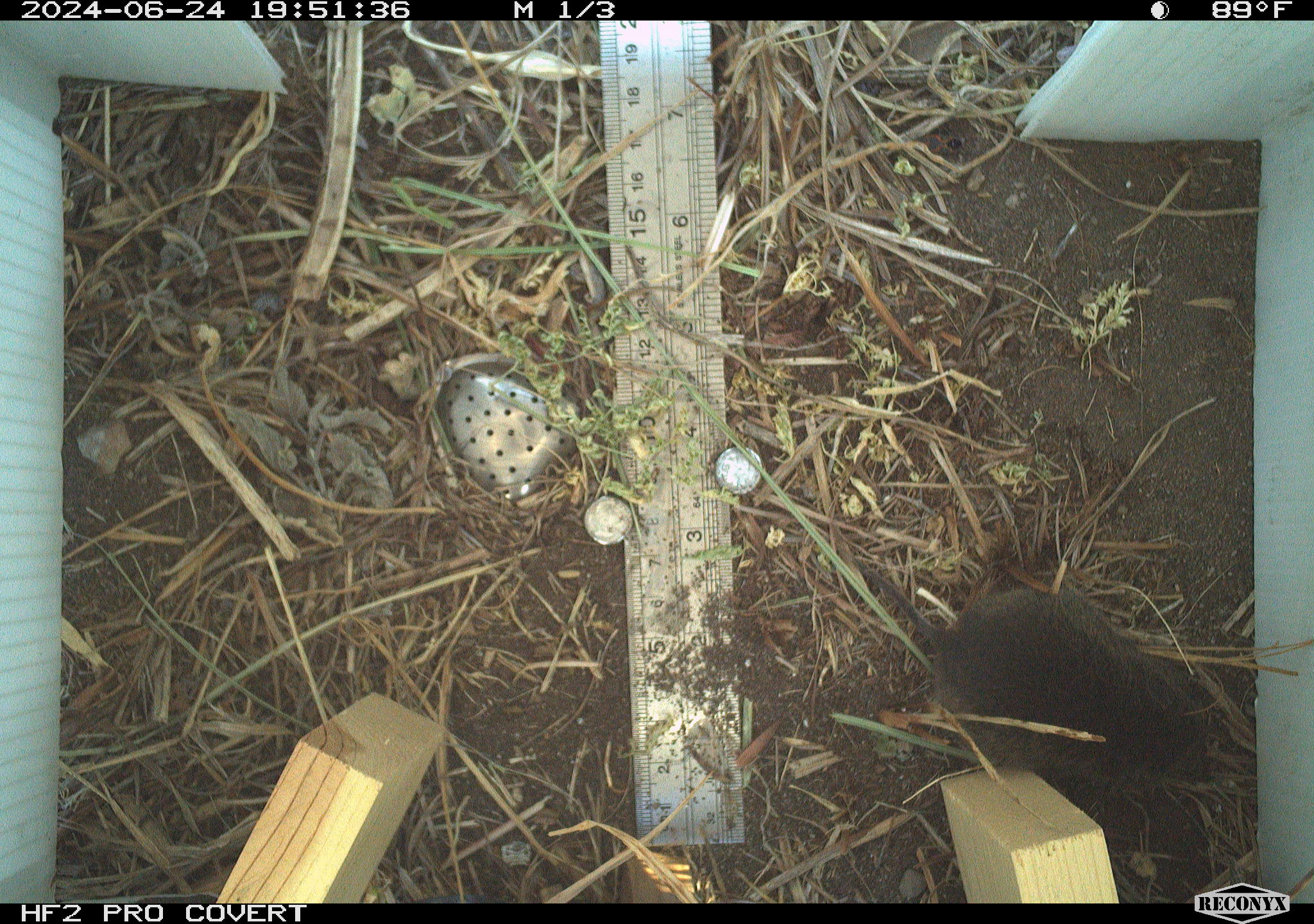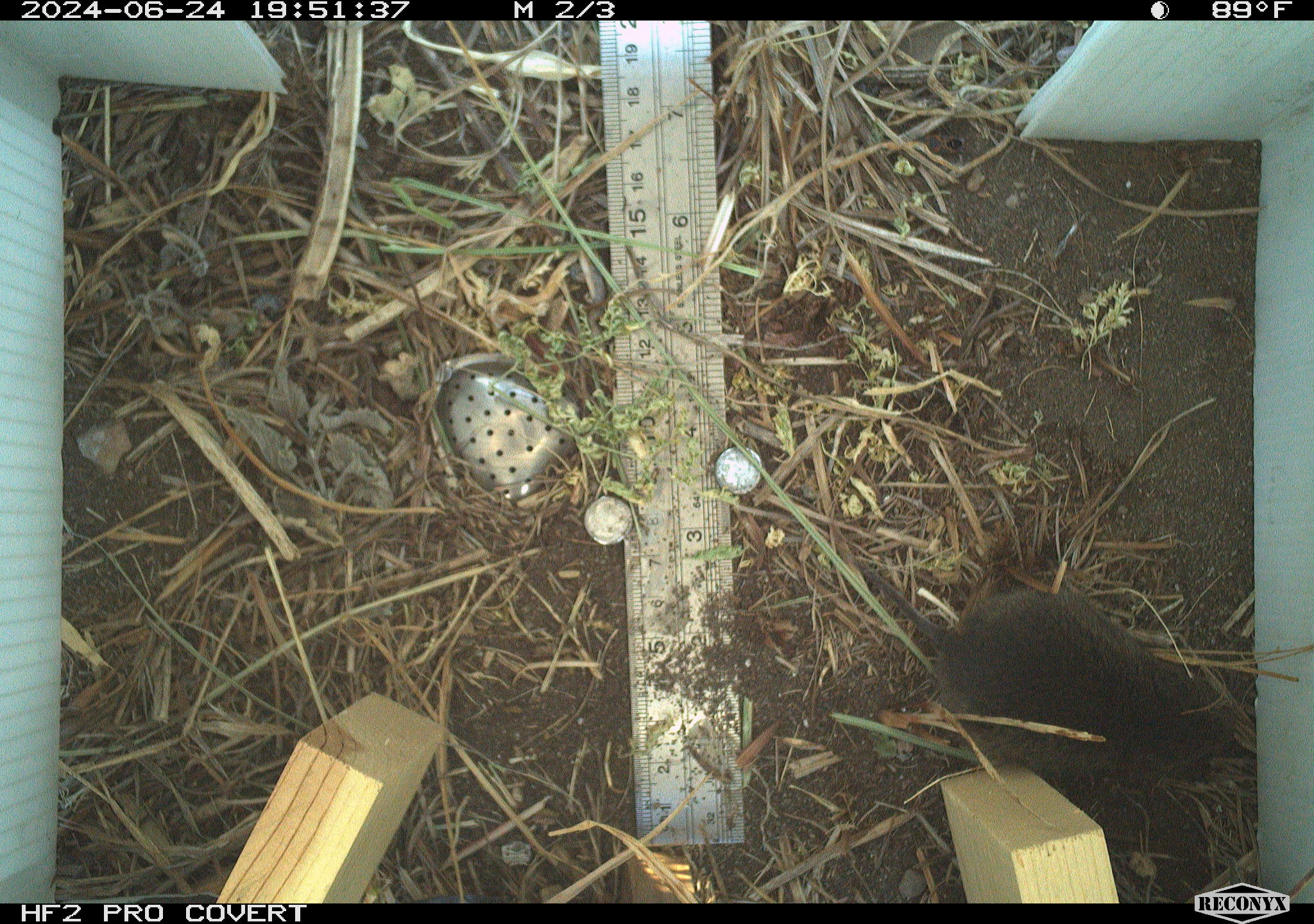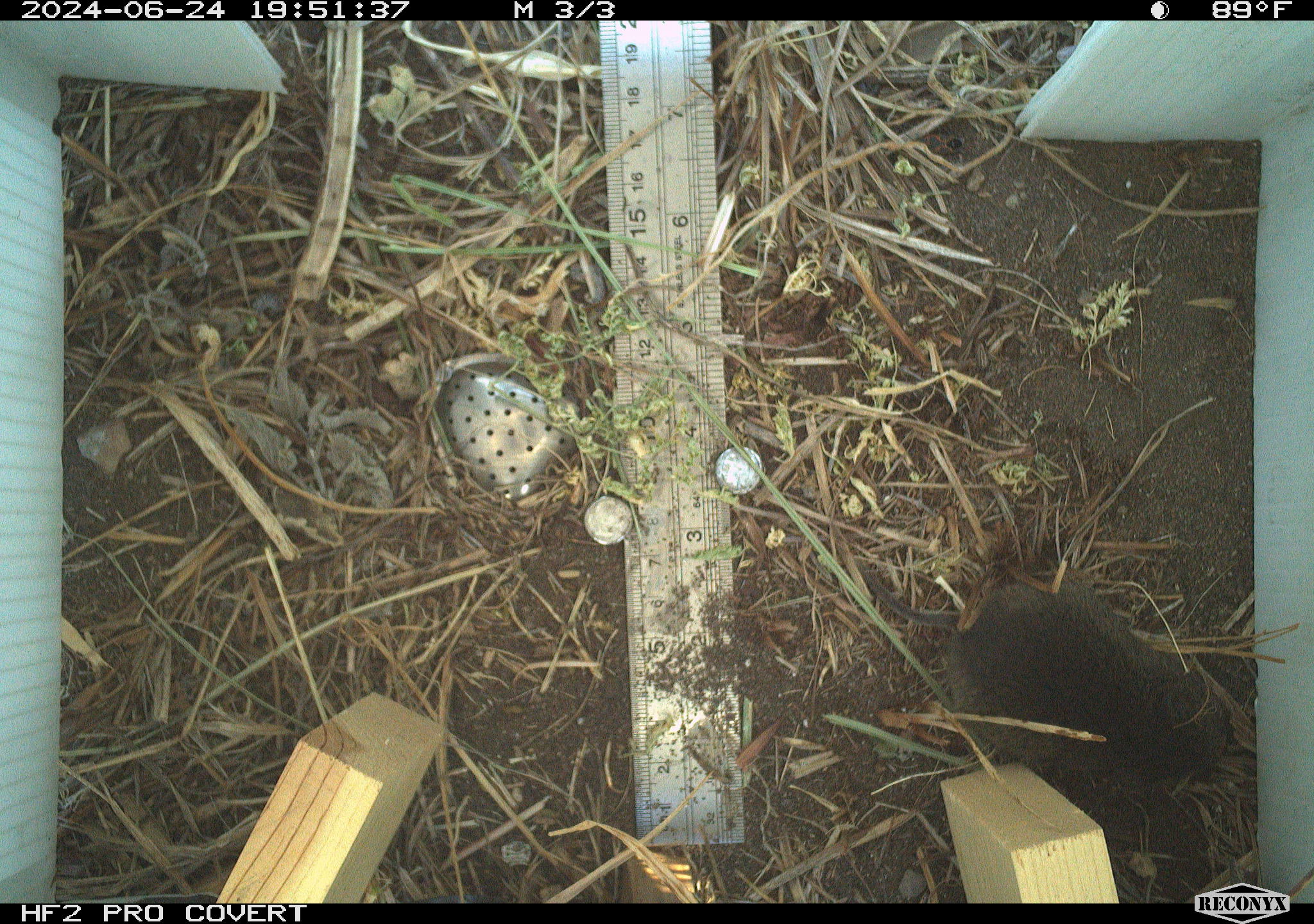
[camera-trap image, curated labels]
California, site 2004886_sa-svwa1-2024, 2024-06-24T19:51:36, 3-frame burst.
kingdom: Animalia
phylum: Chordata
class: Mammalia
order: Rodentia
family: Cricetidae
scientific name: Arvicolinae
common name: voles, lemmings, and muskrats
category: arvicolinae subfamily